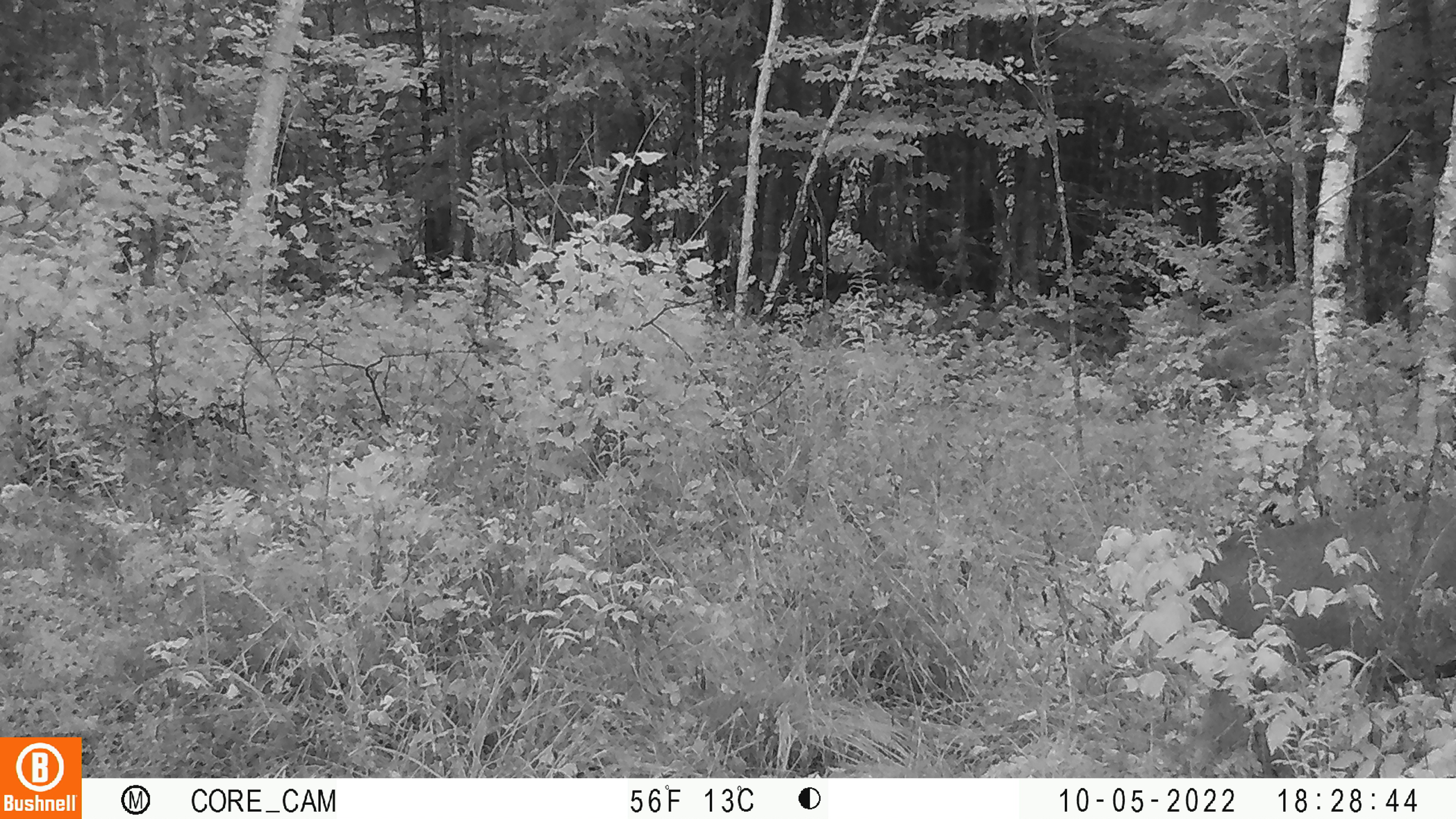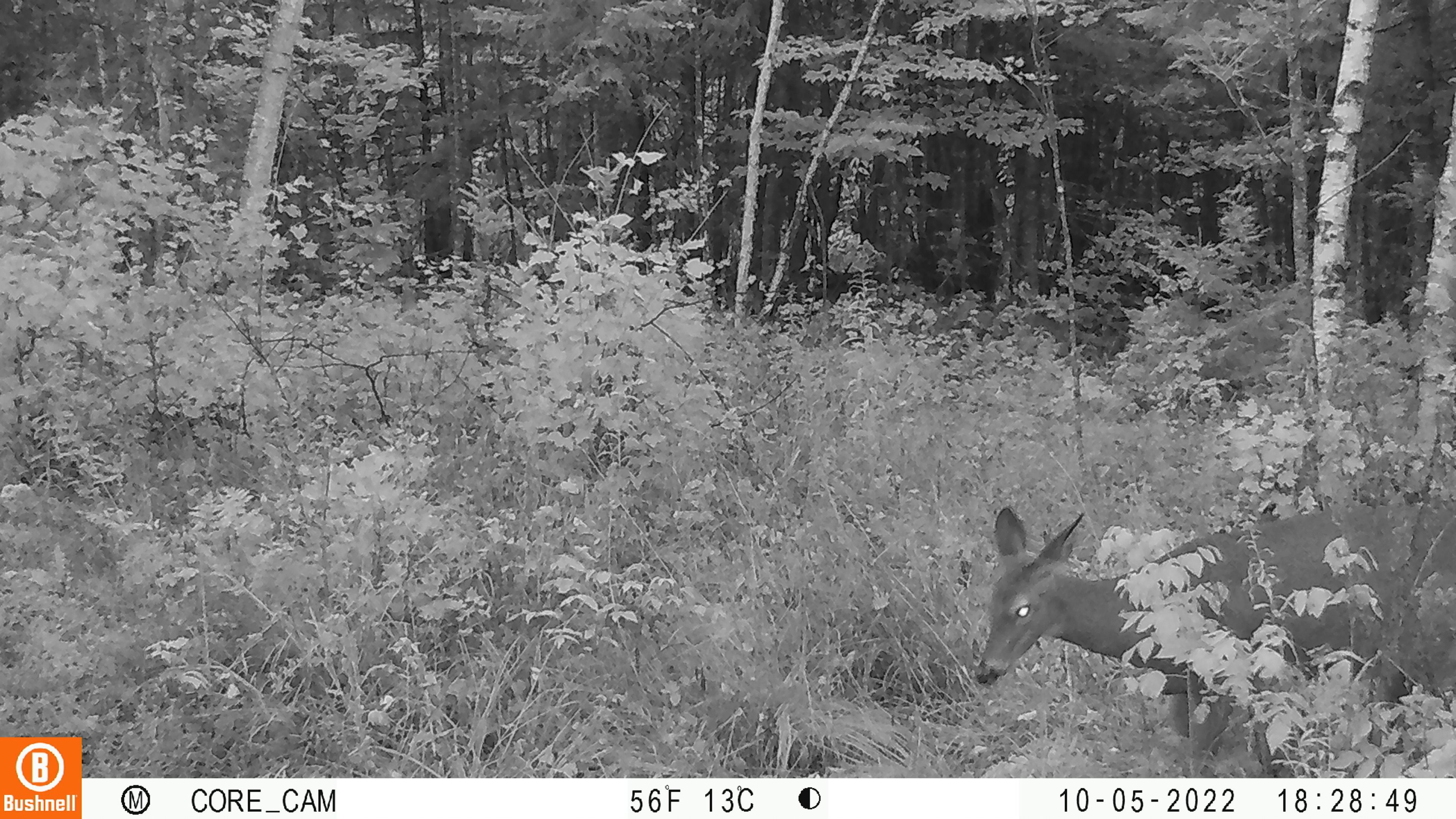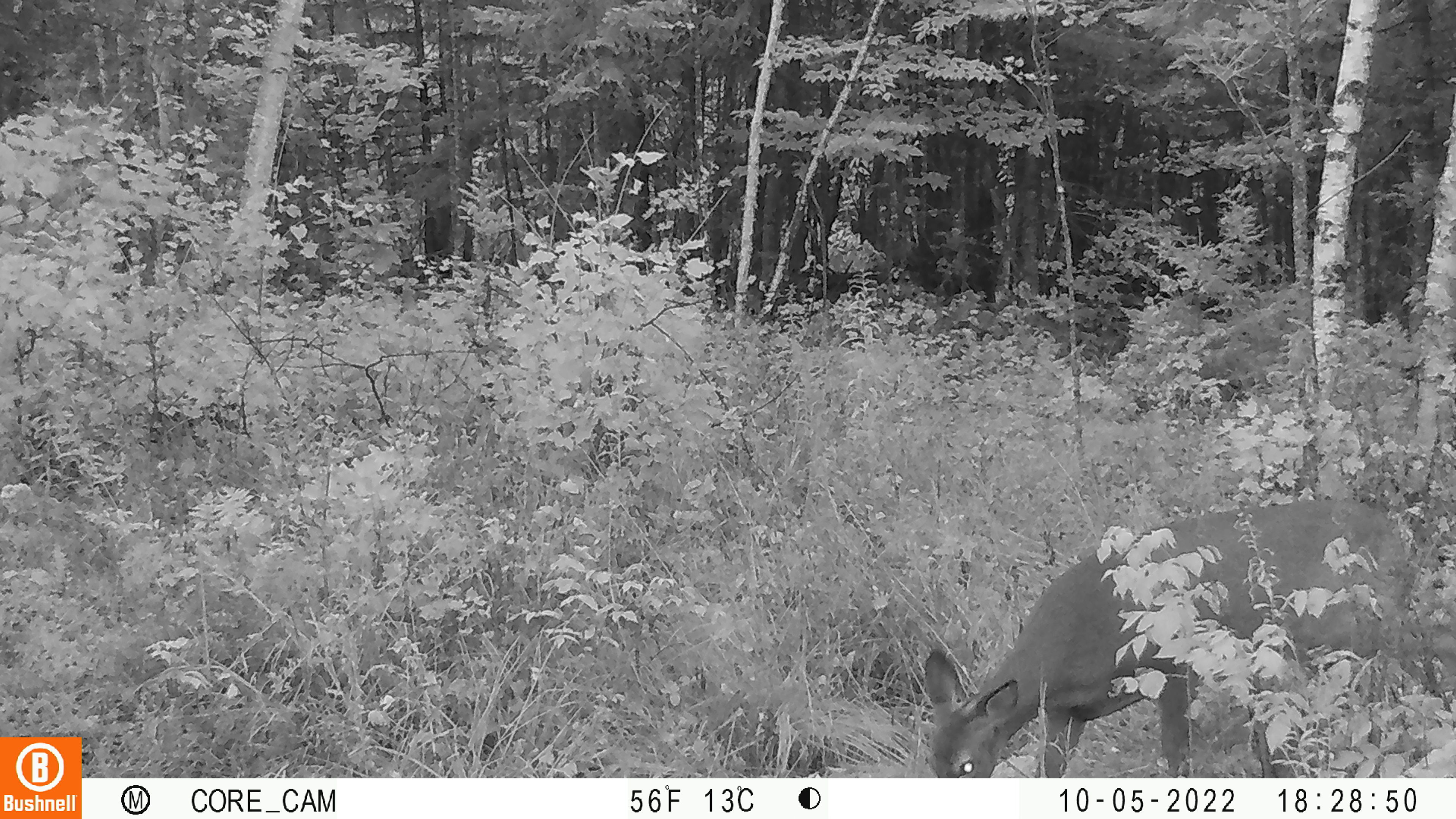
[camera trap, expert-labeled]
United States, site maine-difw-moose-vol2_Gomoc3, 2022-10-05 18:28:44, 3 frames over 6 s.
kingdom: Animalia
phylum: Chordata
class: Mammalia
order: Artiodactyla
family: Cervidae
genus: Odocoileus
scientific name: Odocoileus virginianus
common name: white-tailed deer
White-tailed deer (Odocoileus virginianus).